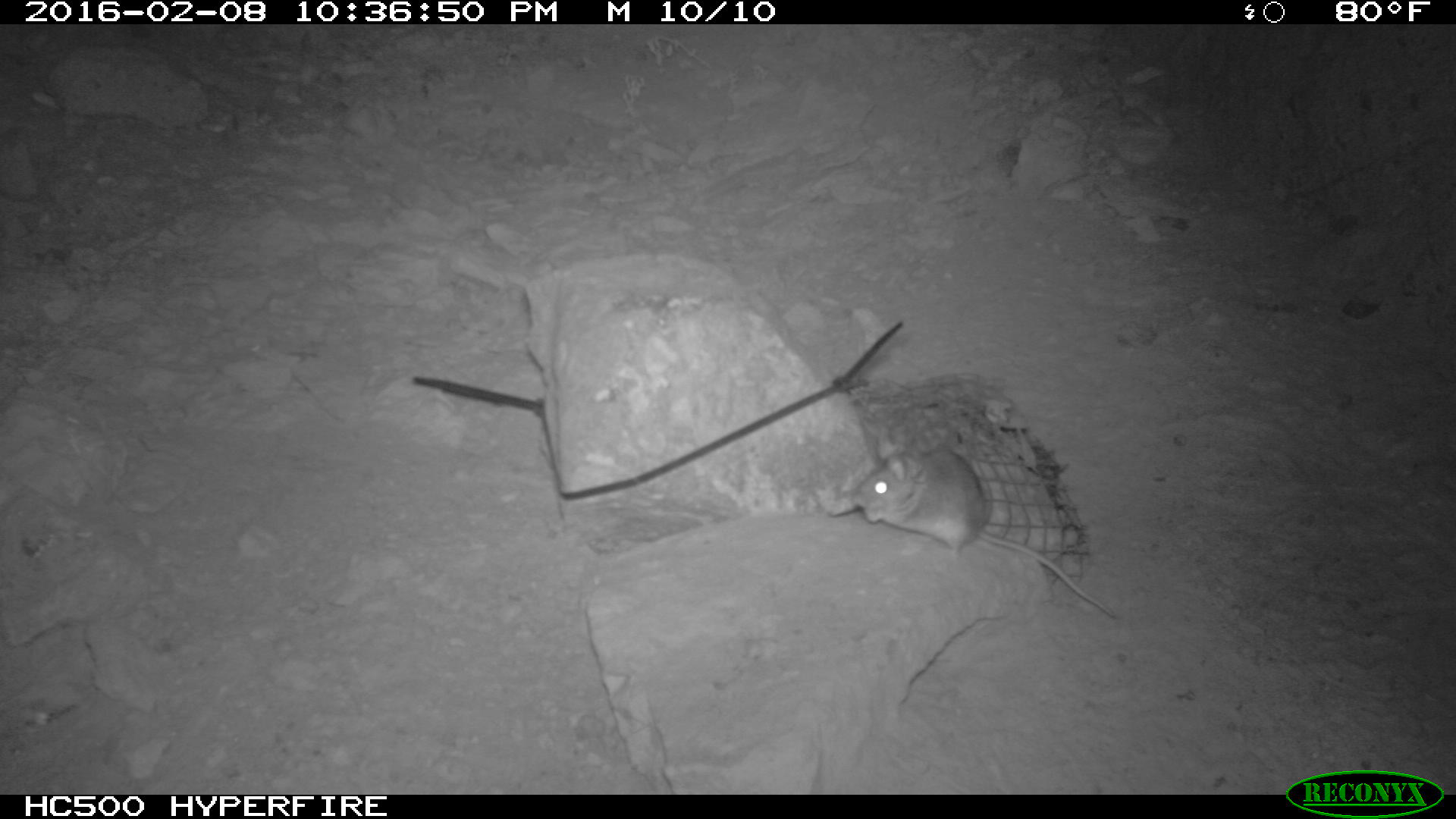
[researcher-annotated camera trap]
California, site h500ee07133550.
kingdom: Animalia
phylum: Chordata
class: Mammalia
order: Rodentia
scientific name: Rodentia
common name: rodent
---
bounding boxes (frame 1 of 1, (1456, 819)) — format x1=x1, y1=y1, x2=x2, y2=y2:
rodent: x1=852, y1=428, x2=1115, y2=617